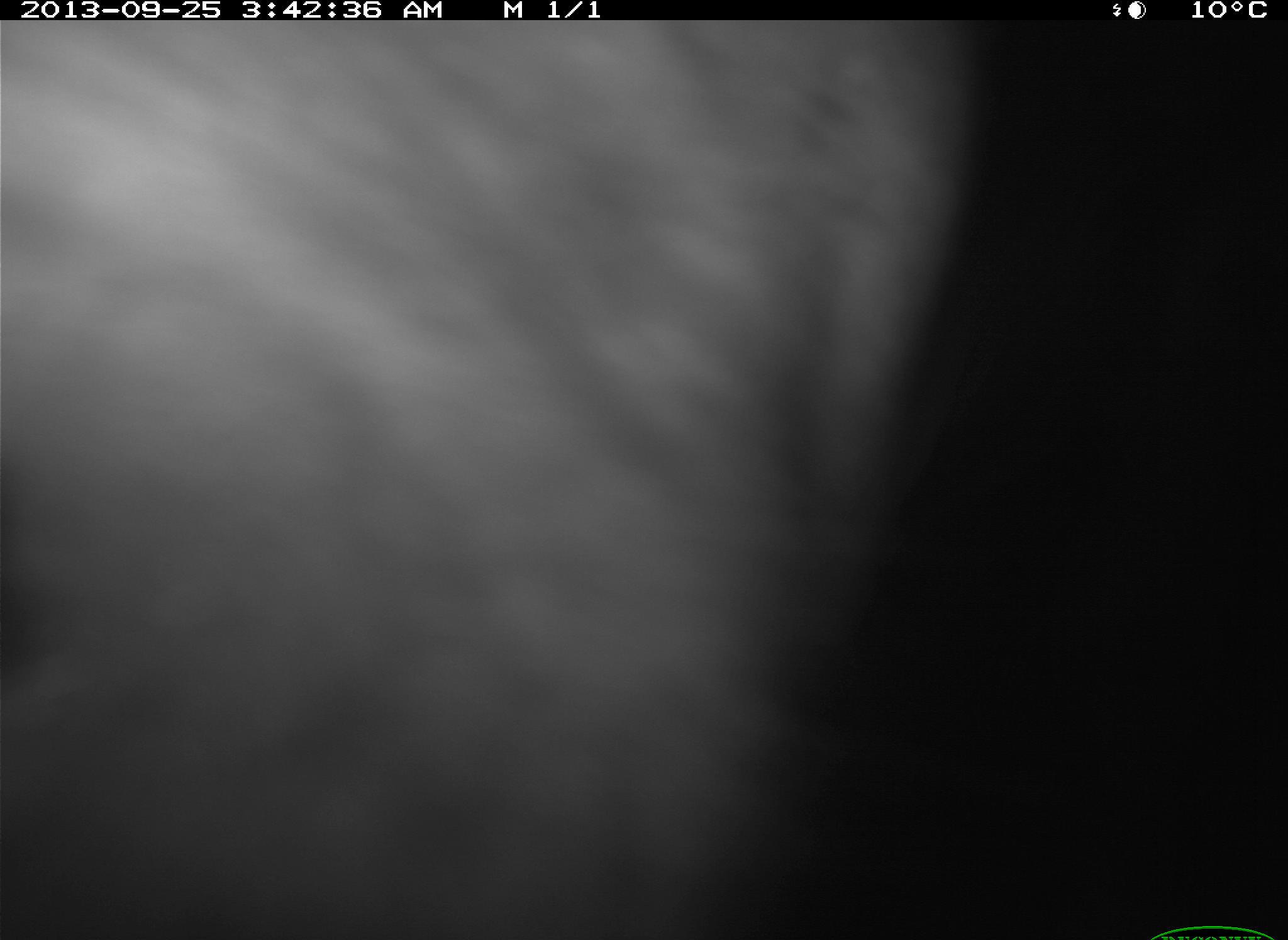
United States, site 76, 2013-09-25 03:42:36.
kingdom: Animalia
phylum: Chordata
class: Mammalia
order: Artiodactyla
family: Bovidae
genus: Bos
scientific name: Bos taurus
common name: cow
Cow (Bos taurus).